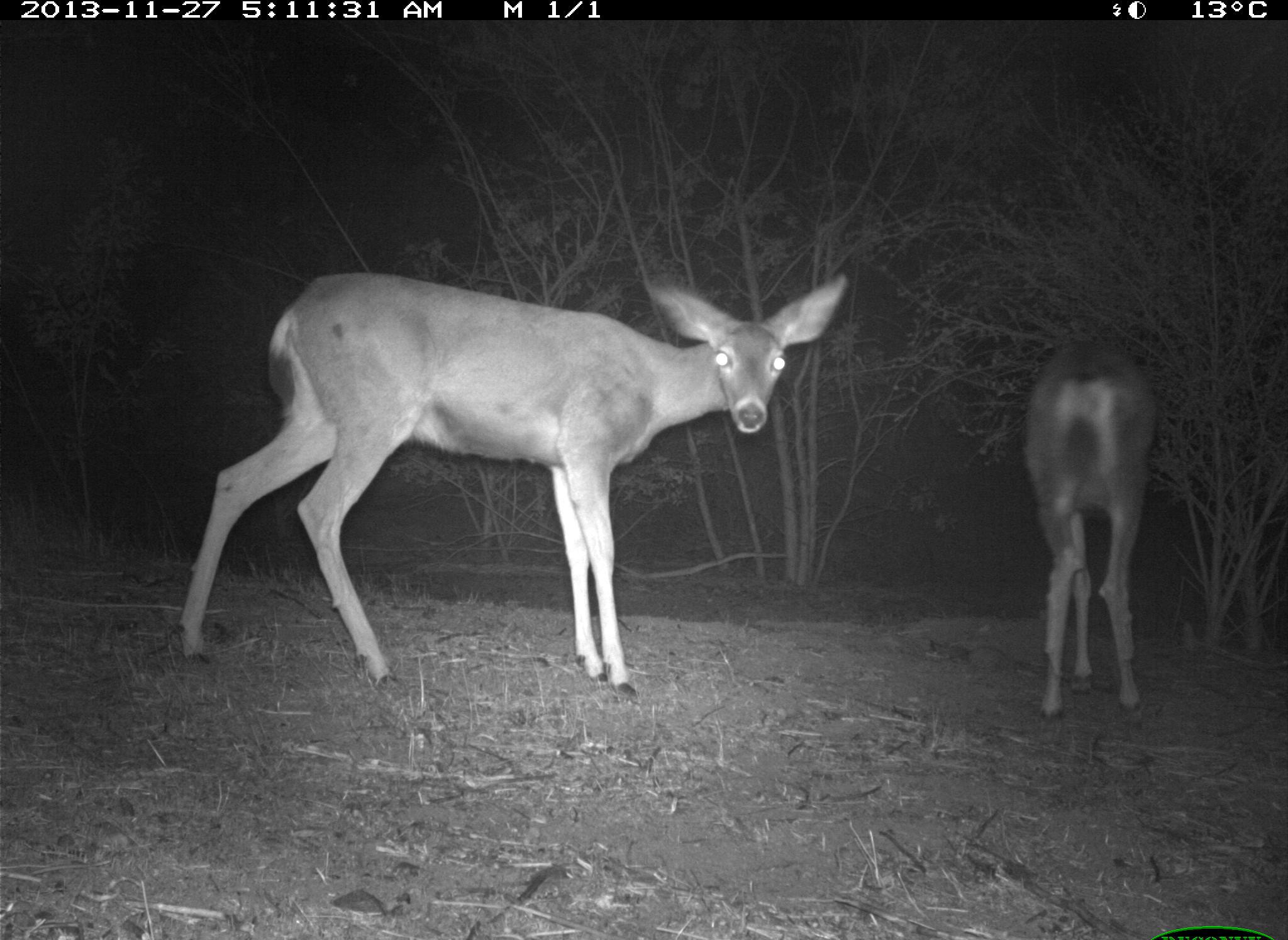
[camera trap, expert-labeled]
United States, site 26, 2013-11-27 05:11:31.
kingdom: Animalia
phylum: Chordata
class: Mammalia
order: Artiodactyla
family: Cervidae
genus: Odocoileus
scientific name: Odocoileus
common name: deer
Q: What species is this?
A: Deer (Odocoileus).